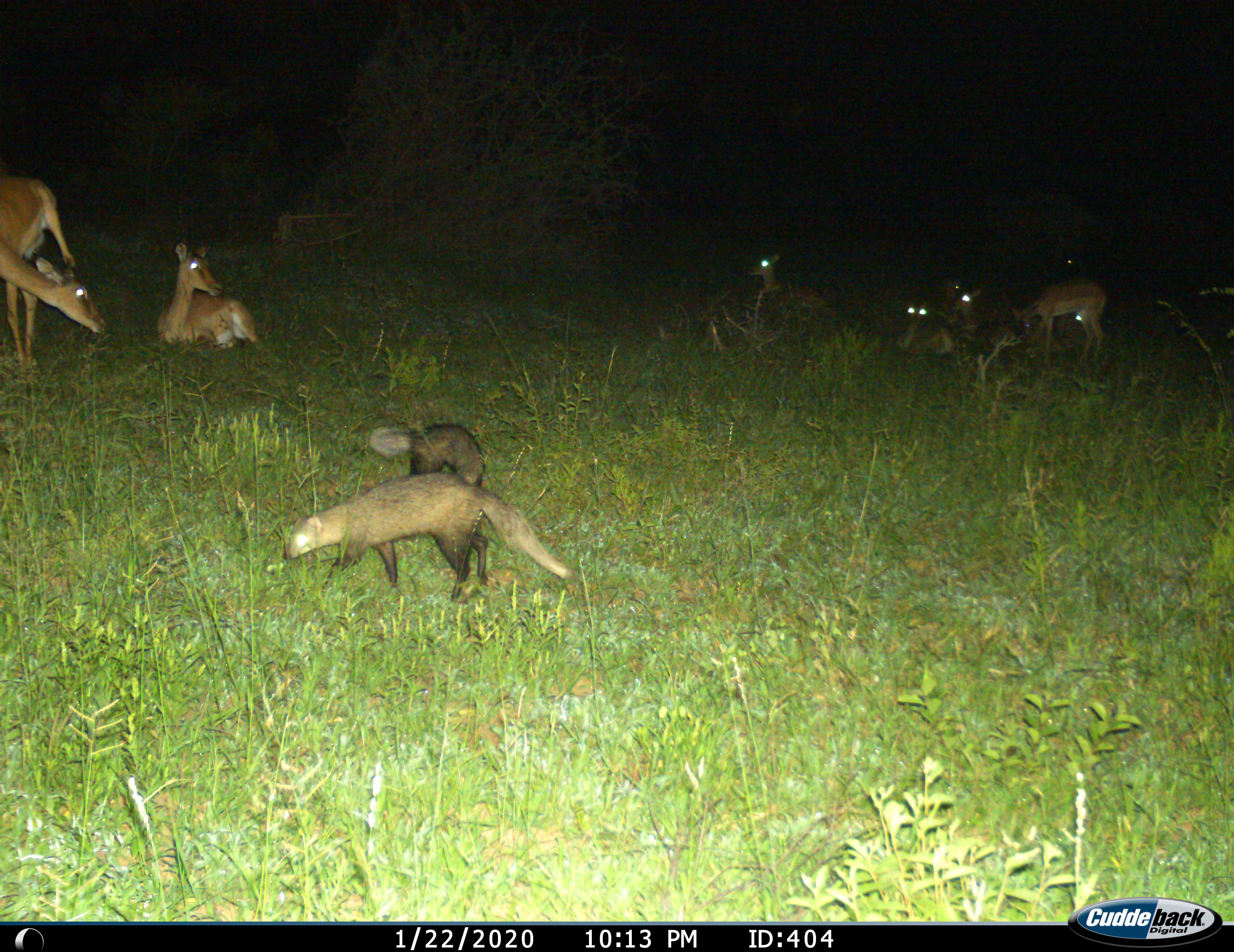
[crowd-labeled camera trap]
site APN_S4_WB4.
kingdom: Animalia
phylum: Chordata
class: Mammalia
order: Artiodactyla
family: Bovidae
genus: Aepyceros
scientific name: Aepyceros melampus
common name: impala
Impala (Aepyceros melampus), count 8. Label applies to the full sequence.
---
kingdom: Animalia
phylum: Chordata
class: Mammalia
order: Carnivora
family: Herpestidae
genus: Ichneumia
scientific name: Ichneumia albicauda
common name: white-tailed mongoose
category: mongoosewhitetailed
Mongoosewhitetailed (white-tailed mongoose) (Ichneumia albicauda), count 2. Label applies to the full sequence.